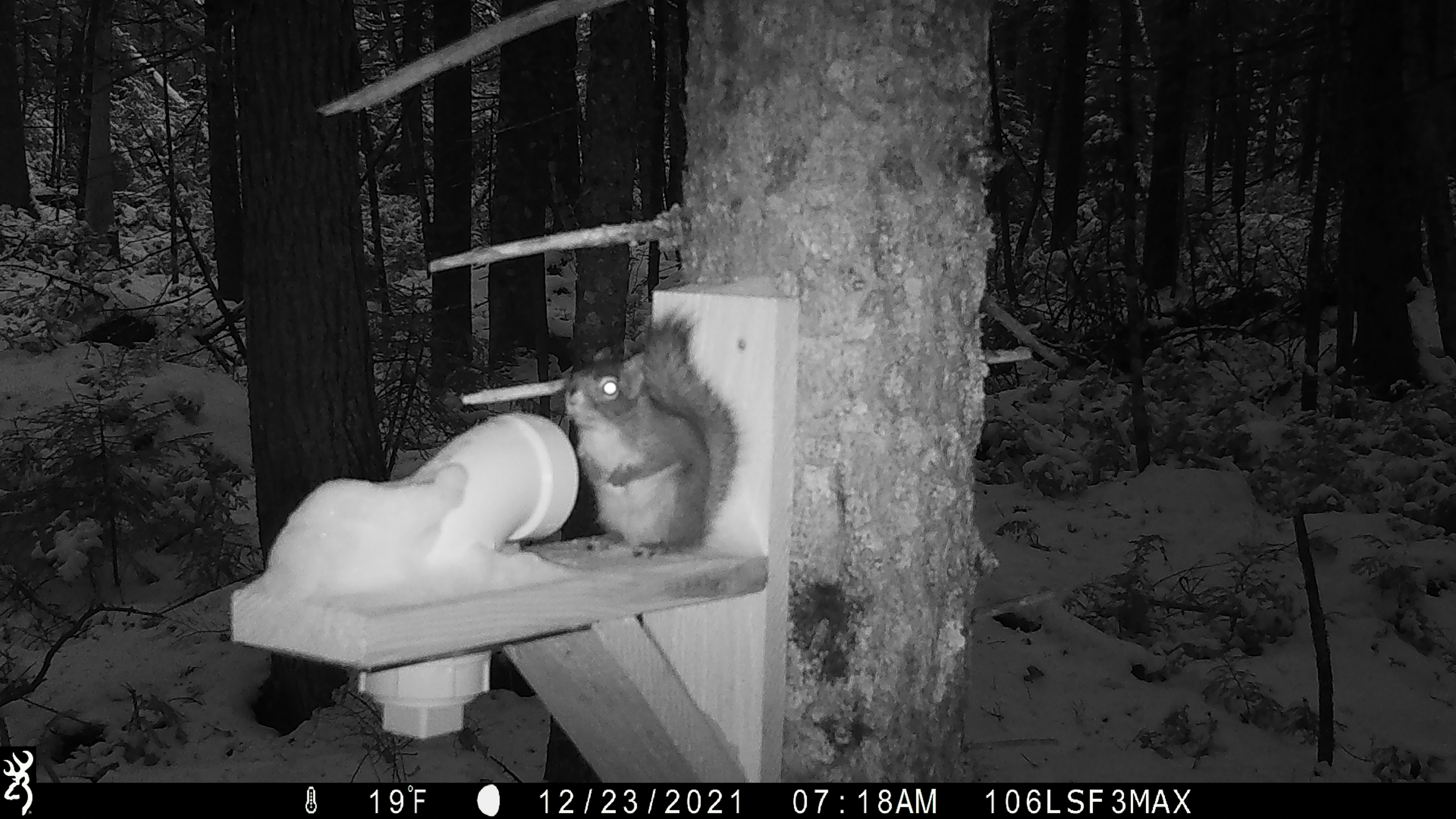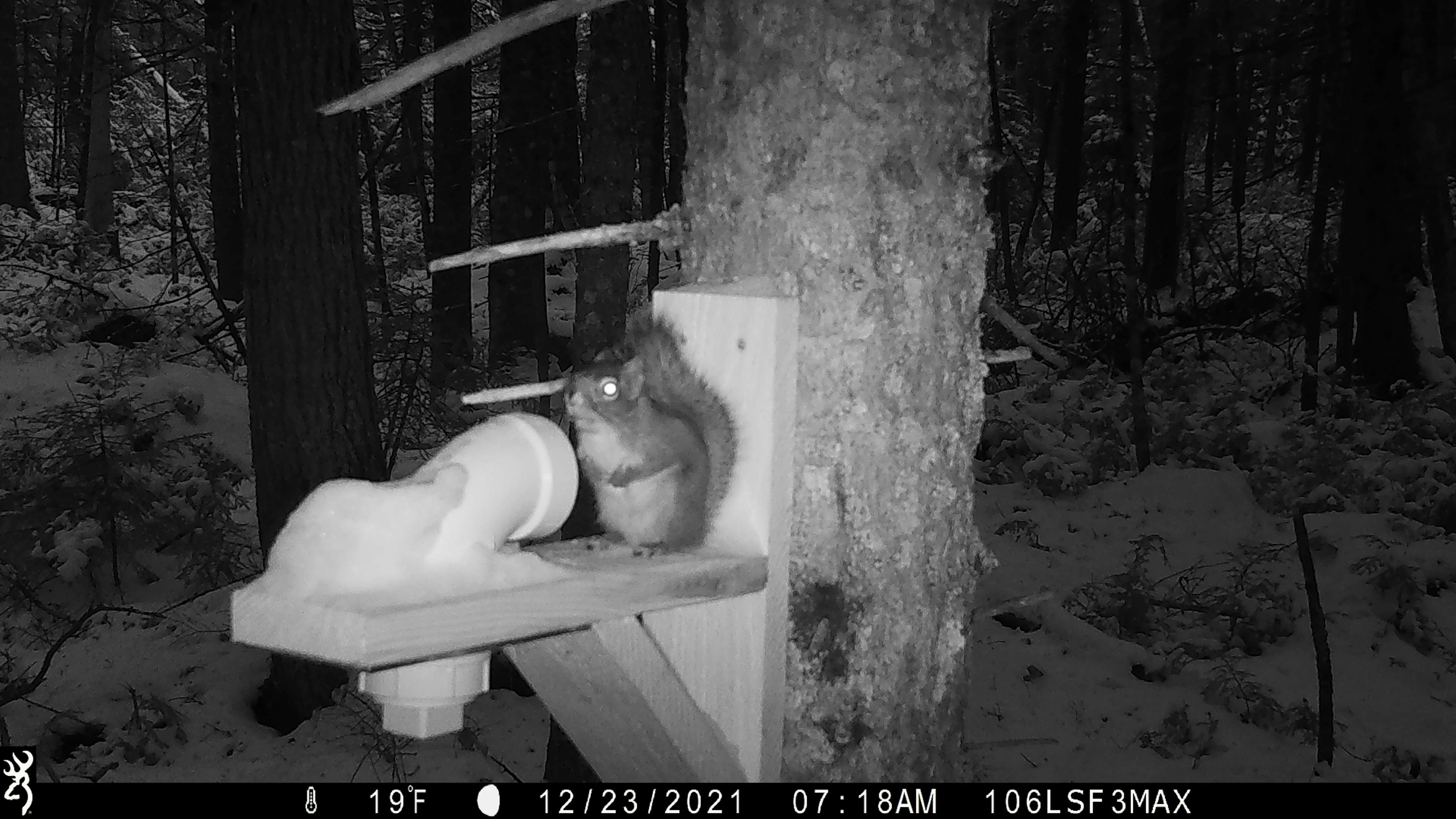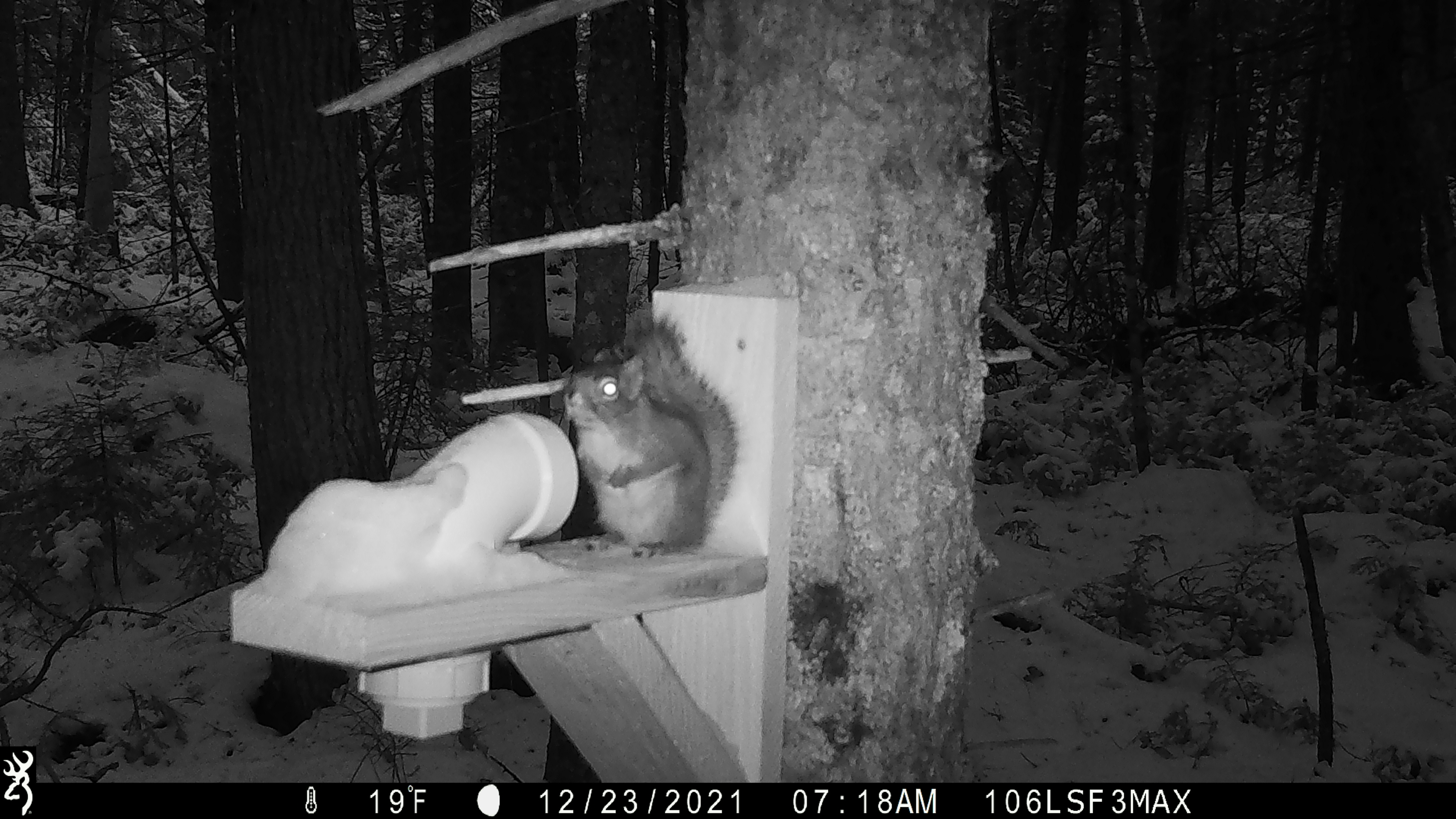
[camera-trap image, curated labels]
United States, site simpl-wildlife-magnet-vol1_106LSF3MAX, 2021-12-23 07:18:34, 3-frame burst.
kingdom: Animalia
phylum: Chordata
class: Mammalia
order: Rodentia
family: Sciuridae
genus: Tamiasciurus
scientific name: Tamiasciurus hudsonicus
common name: red squirrel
Red squirrel (Tamiasciurus hudsonicus).